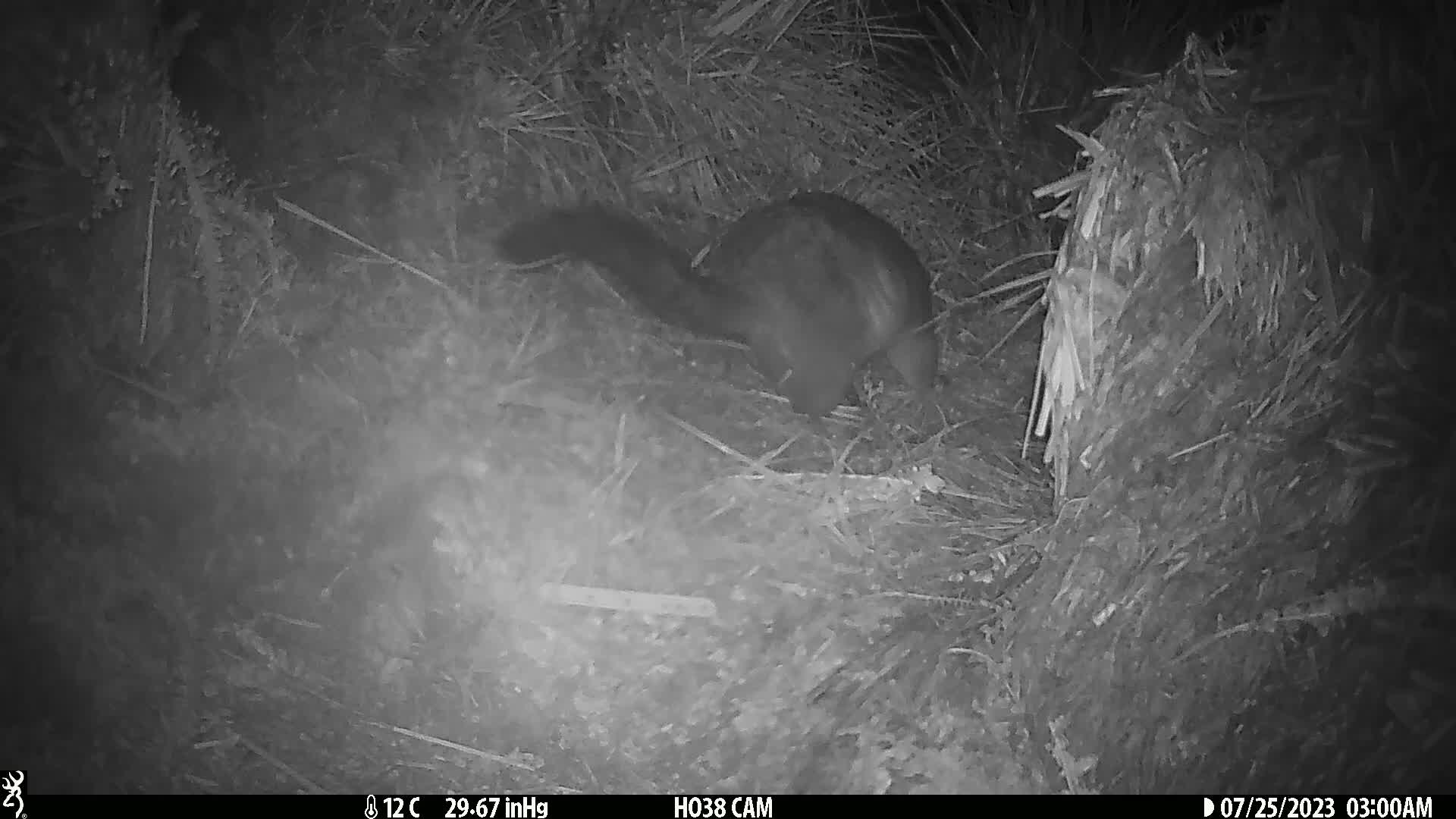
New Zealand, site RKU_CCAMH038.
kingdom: Animalia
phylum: Chordata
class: Mammalia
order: Diprotodontia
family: Phalangeridae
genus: Trichosurus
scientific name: Trichosurus vulpecula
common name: common brushtail possum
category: possum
Possum (common brushtail possum) (Trichosurus vulpecula).